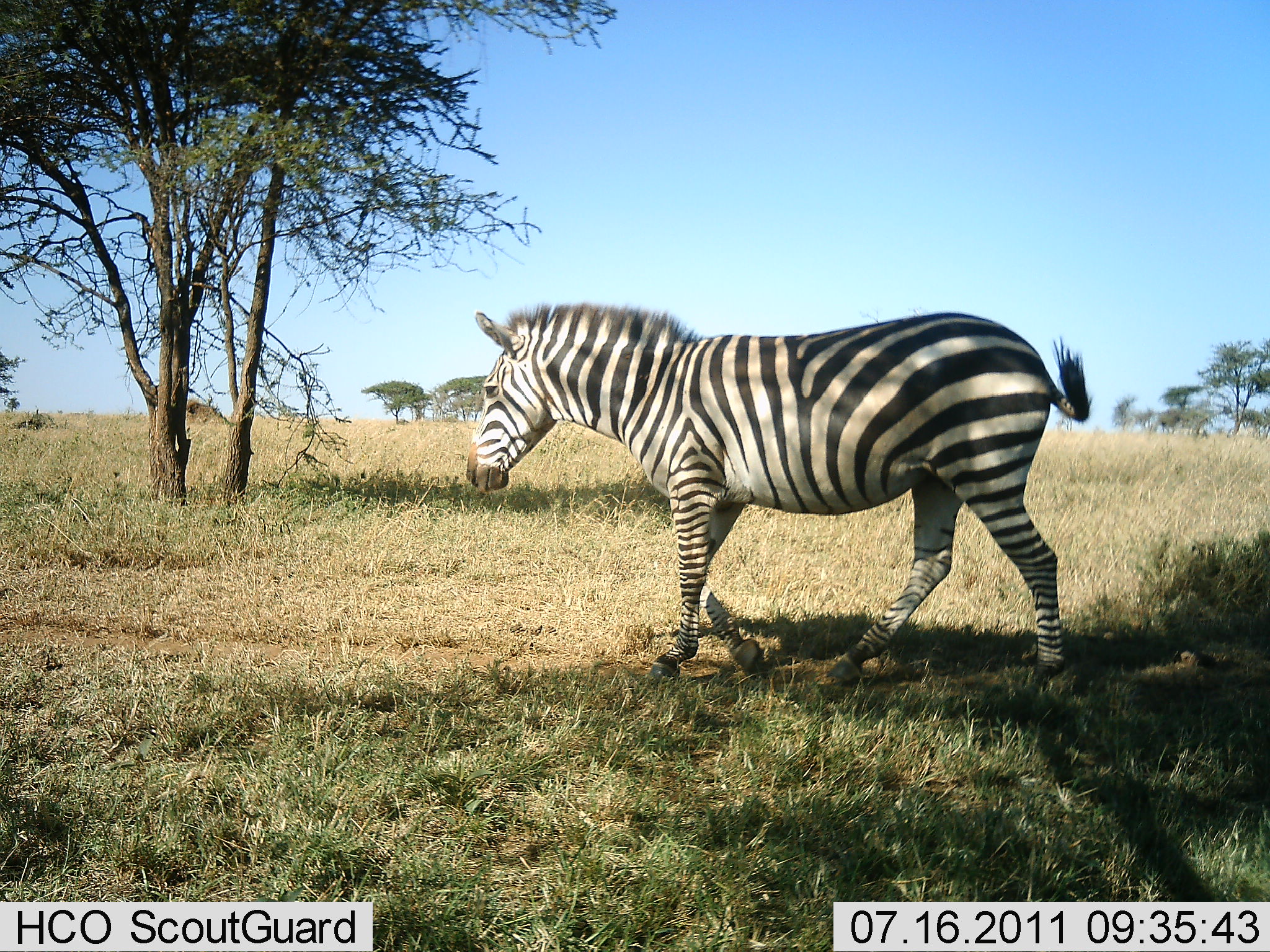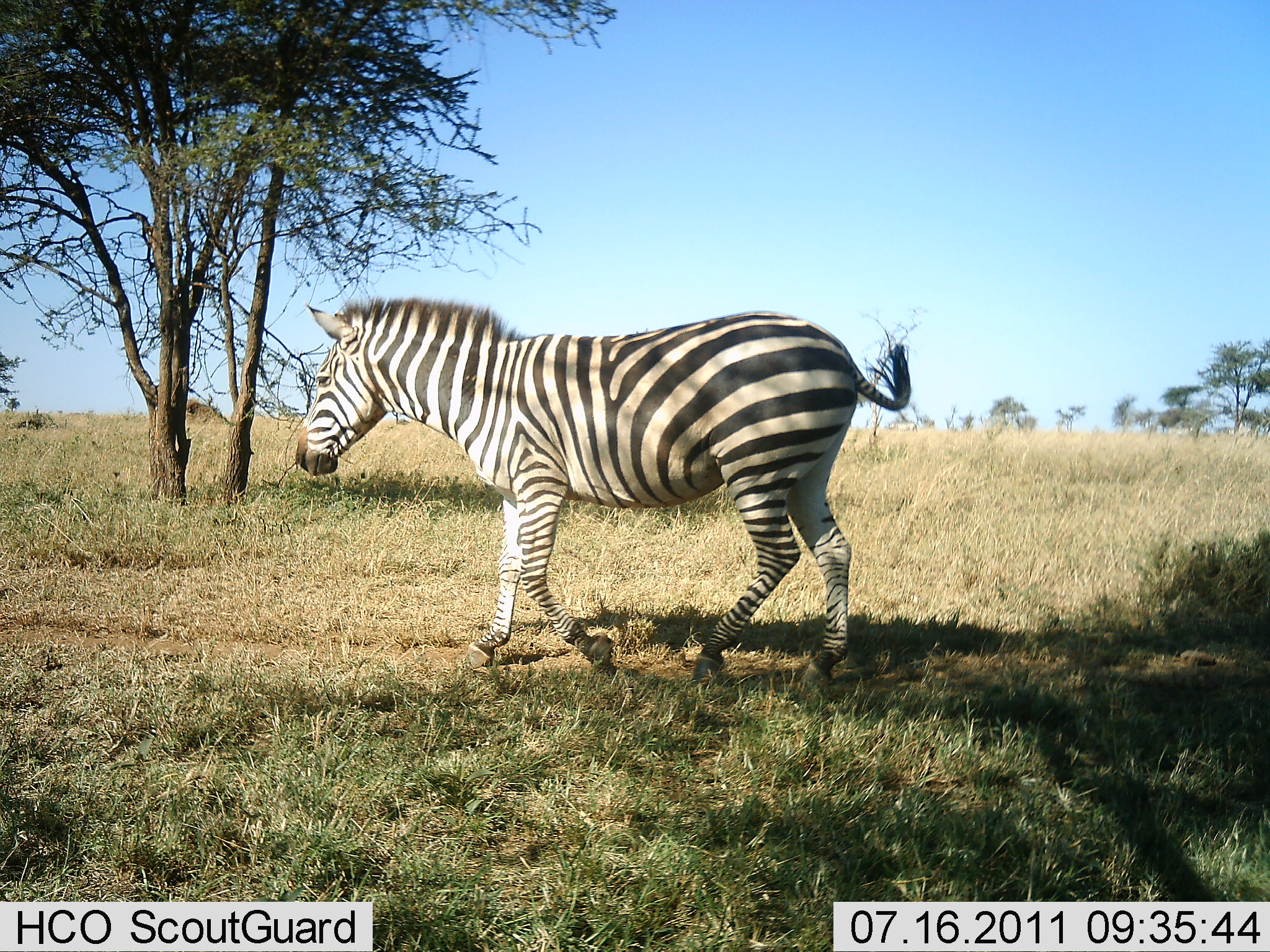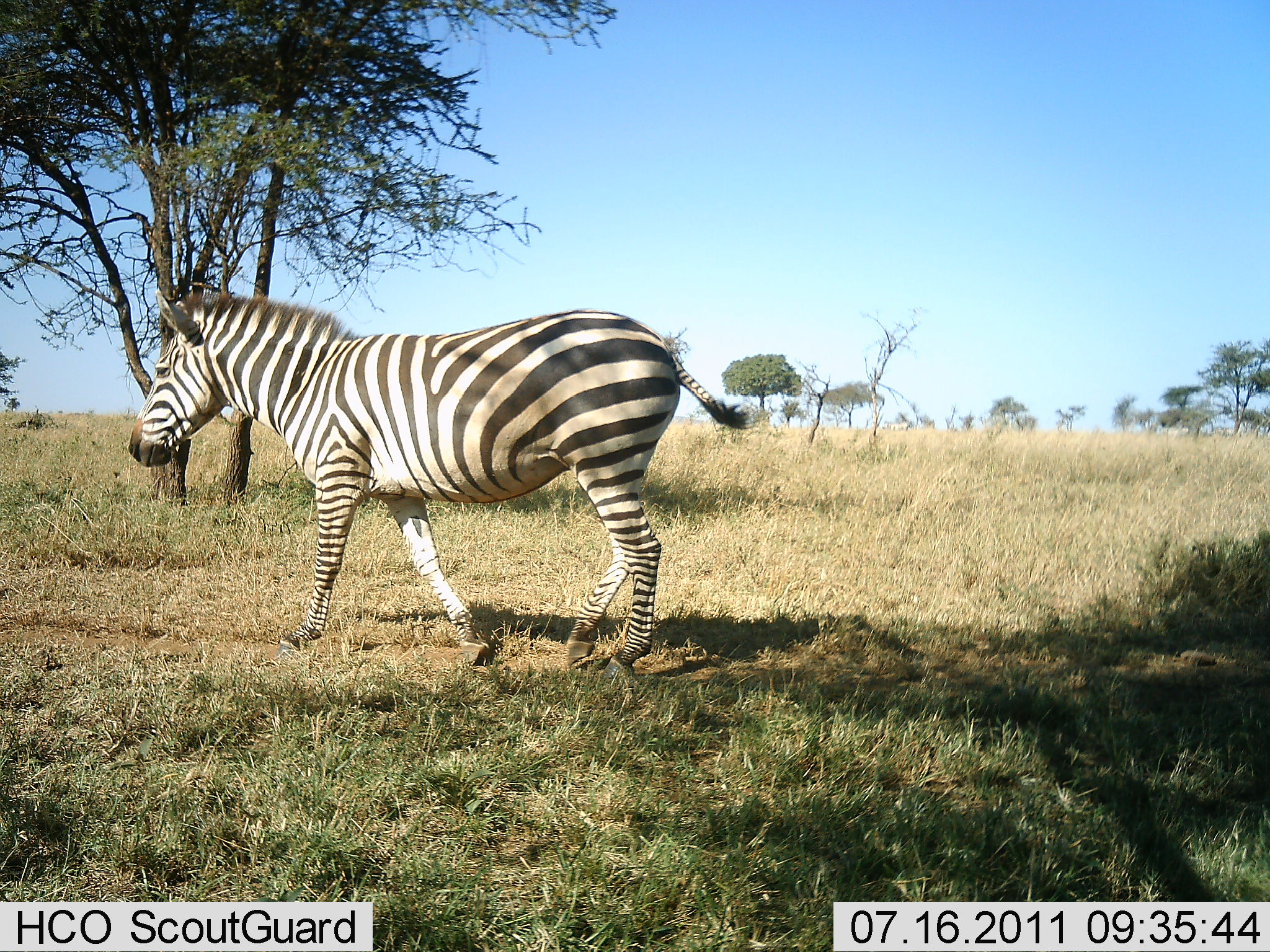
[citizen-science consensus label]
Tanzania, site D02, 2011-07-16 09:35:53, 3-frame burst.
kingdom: Animalia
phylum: Chordata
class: Mammalia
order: Perissodactyla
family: Equidae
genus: Equus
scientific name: Equus quagga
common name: plains zebra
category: zebra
Zebra (plains zebra) (Equus quagga), count 1. Behavior (volunteer vote fractions): standing 0%, resting 0%, moving 100%, interacting 0%. Young present (vote fraction): 0%. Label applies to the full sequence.